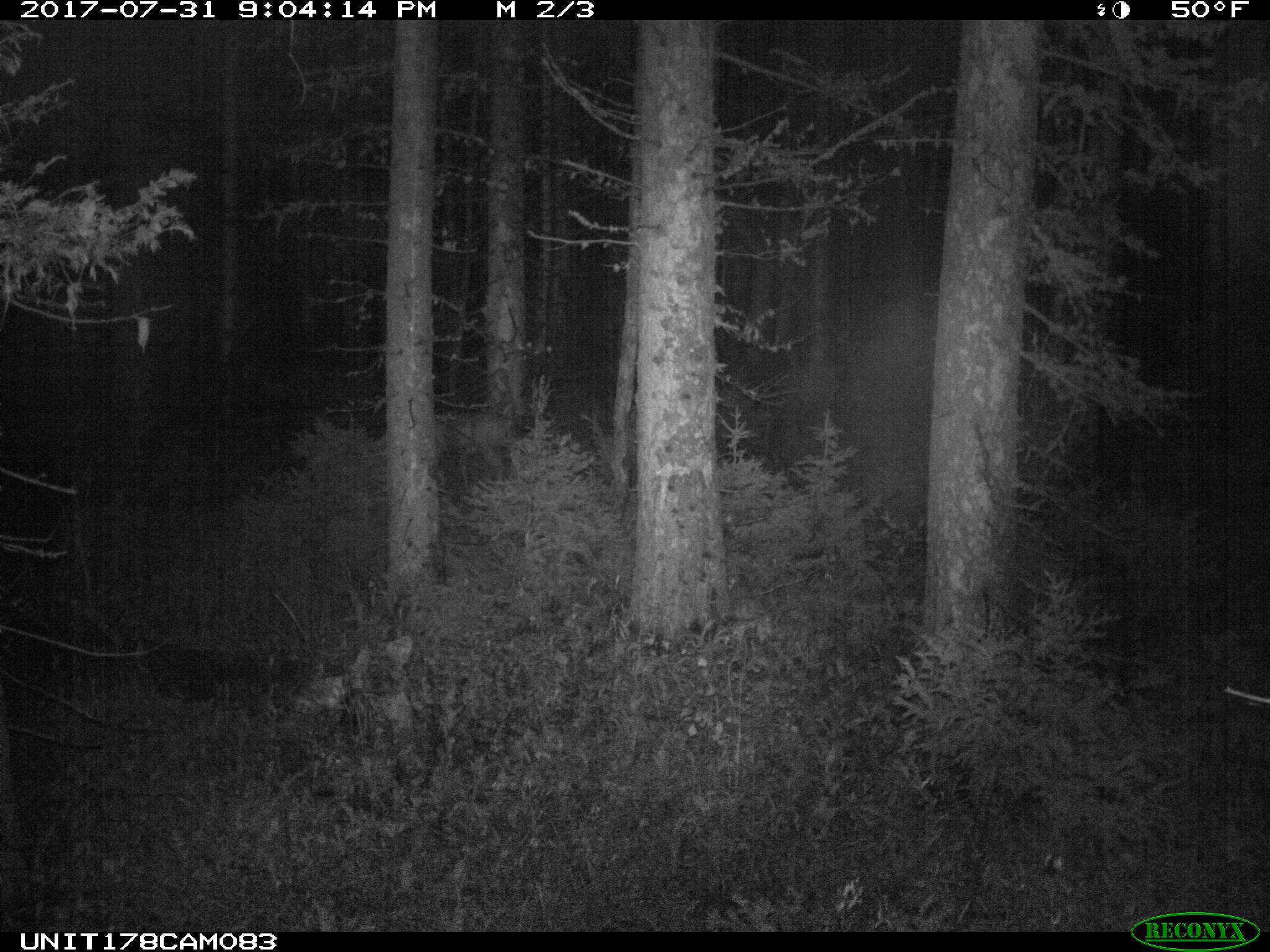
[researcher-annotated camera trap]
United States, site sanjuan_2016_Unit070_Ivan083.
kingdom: Animalia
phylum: Chordata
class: Mammalia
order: Artiodactyla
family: Cervidae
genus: Odocoileus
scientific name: Odocoileus hemionus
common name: mule deer